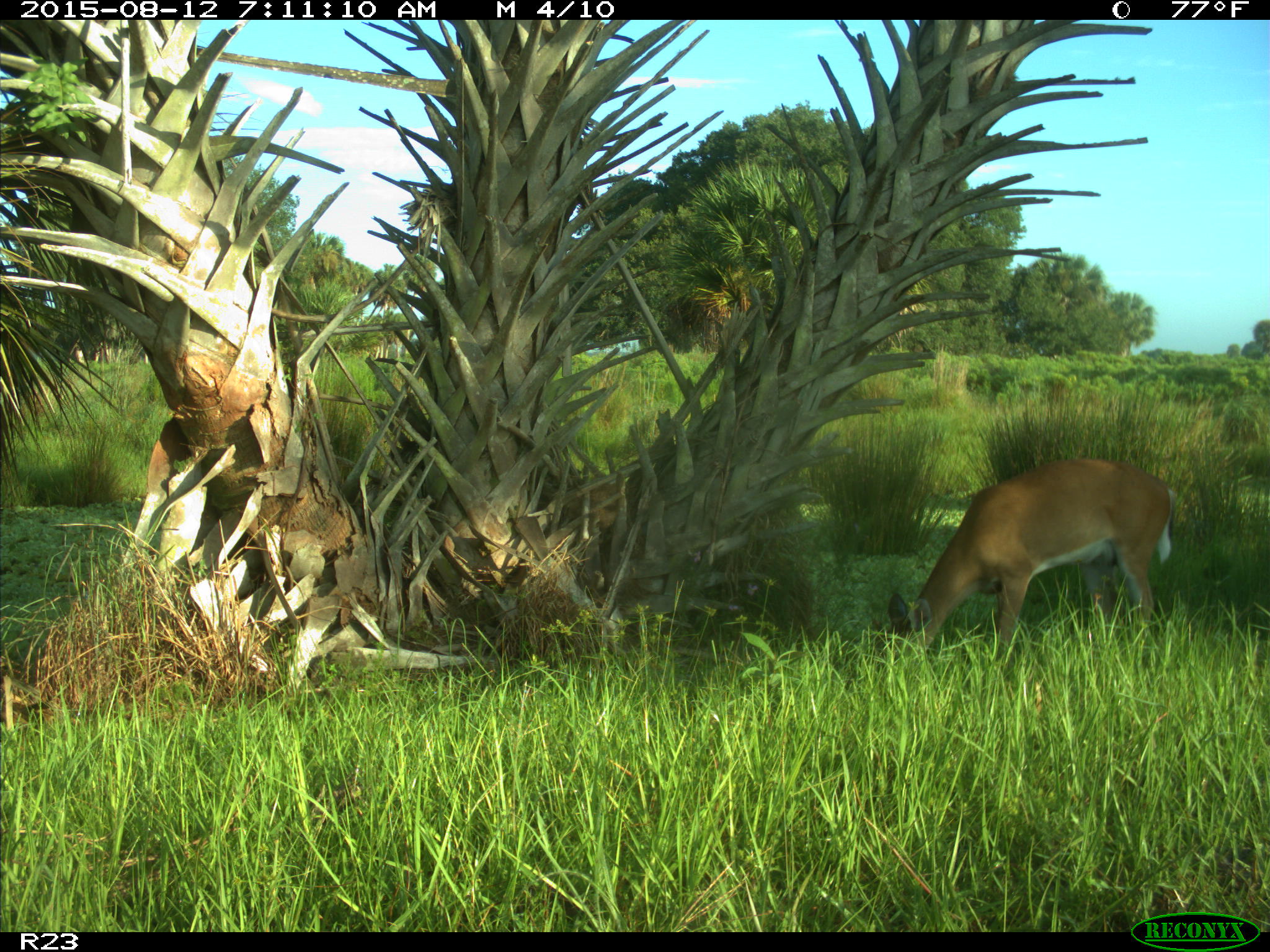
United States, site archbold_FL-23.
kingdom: Animalia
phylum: Chordata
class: Mammalia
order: Artiodactyla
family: Cervidae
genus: Odocoileus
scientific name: Odocoileus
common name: deer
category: unidentified deer